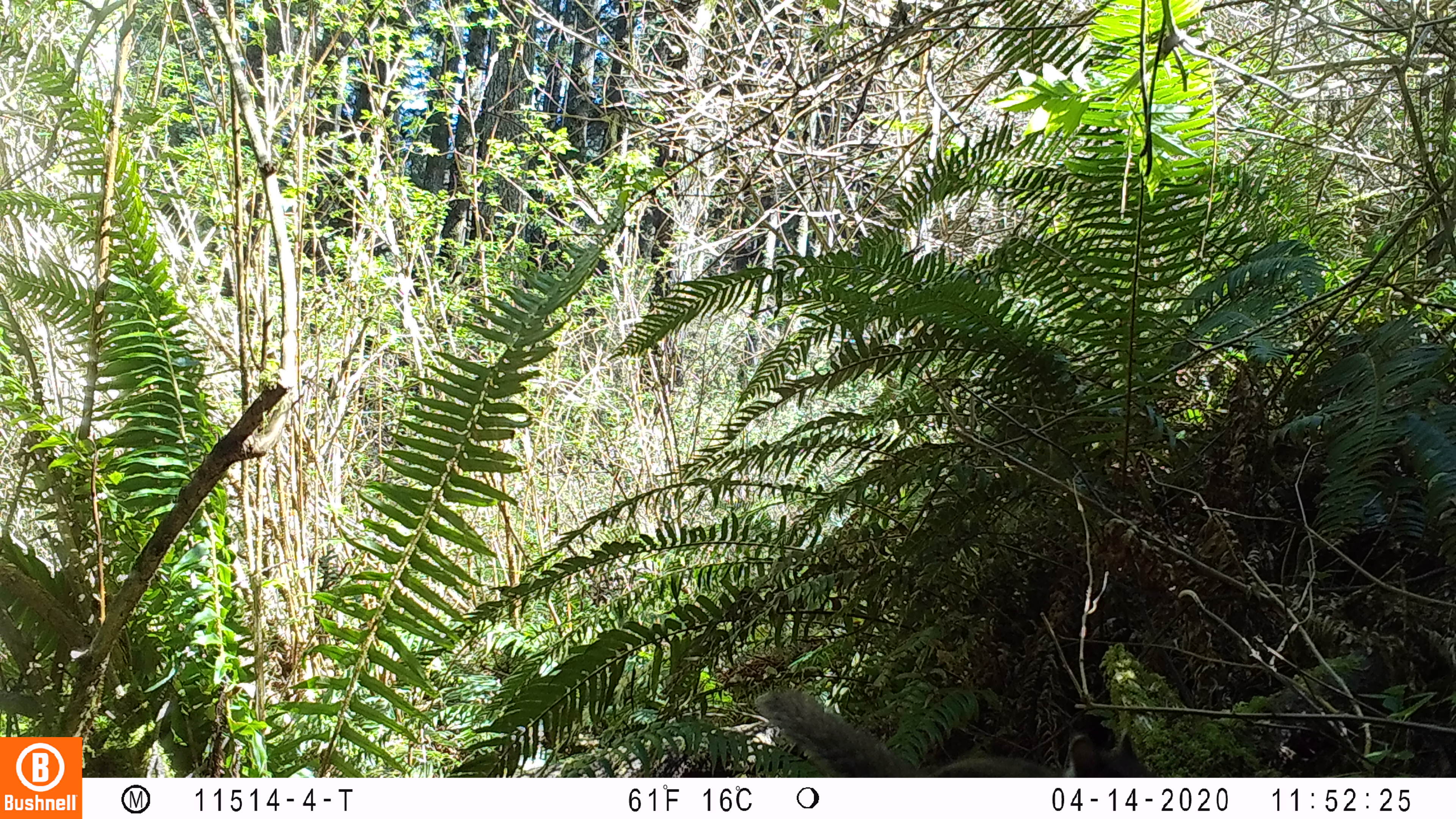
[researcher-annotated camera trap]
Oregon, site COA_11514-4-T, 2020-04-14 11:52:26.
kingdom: Animalia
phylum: Chordata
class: Mammalia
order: Rodentia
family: Sciuridae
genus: Tamiasciurus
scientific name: Tamiasciurus douglasii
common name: douglas squirrel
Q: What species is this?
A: Douglas squirrel (Tamiasciurus douglasii).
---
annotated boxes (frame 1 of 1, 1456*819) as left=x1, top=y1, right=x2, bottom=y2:
douglas squirrel: left=760, top=685, right=1151, bottom=773